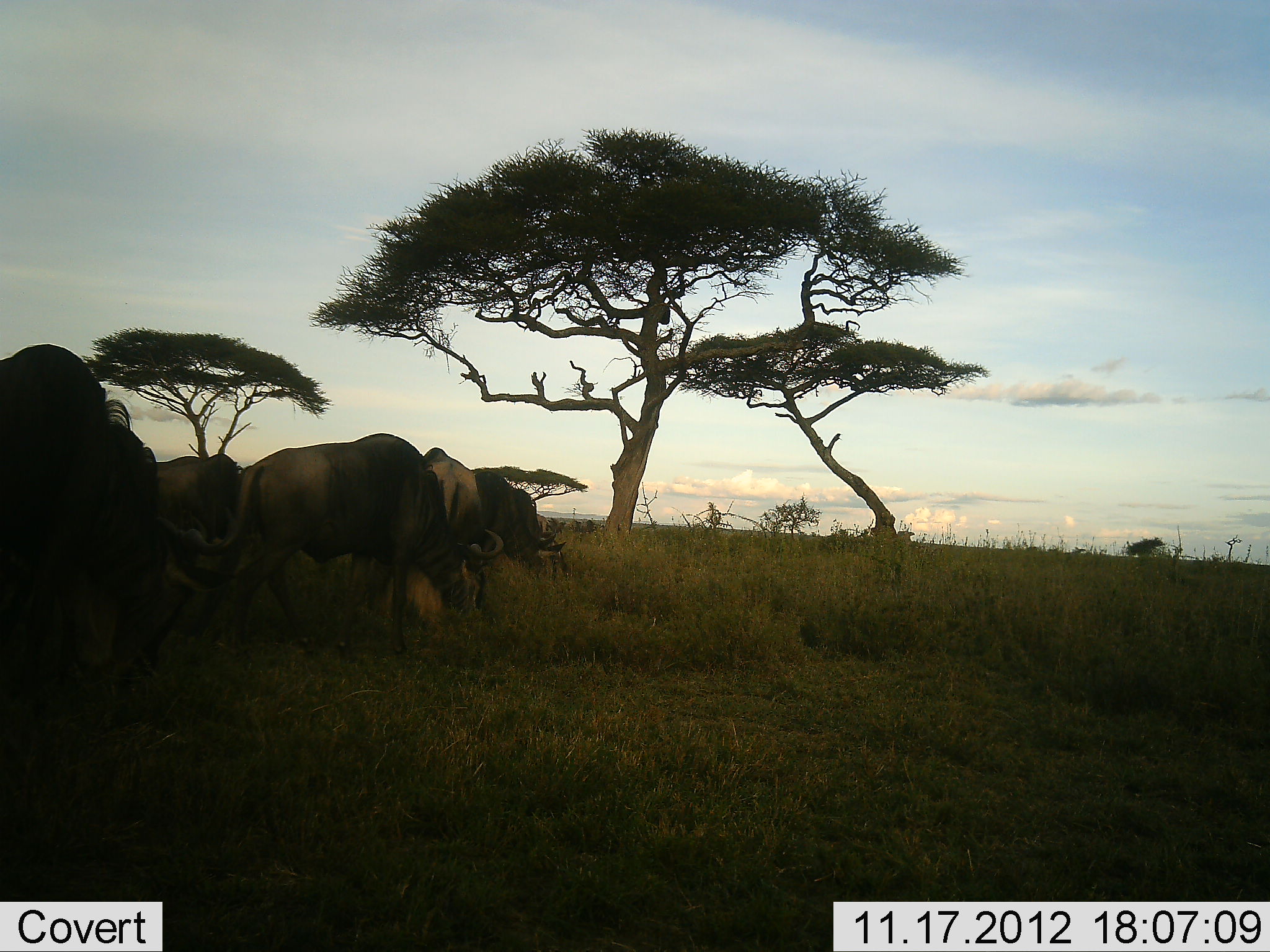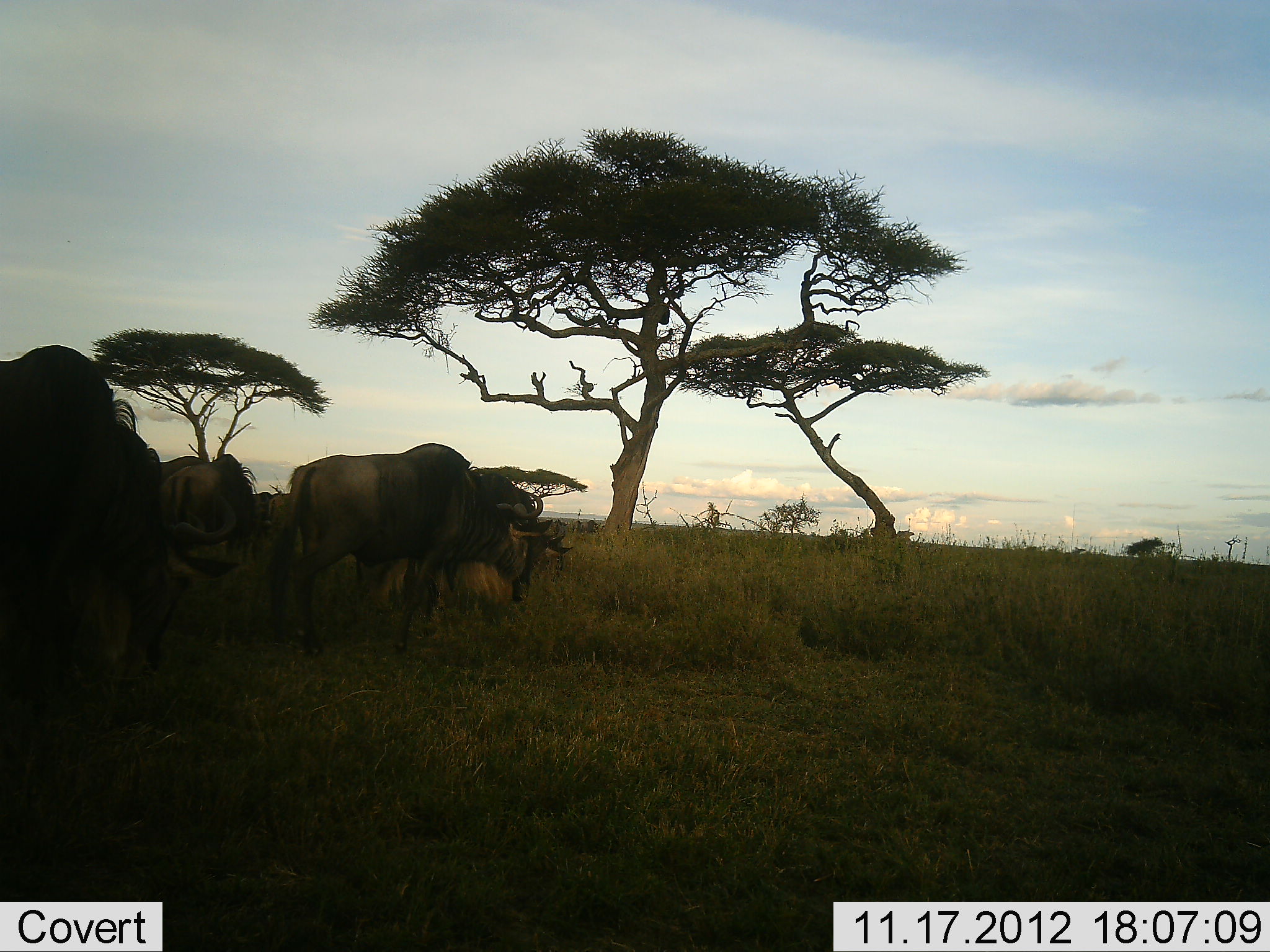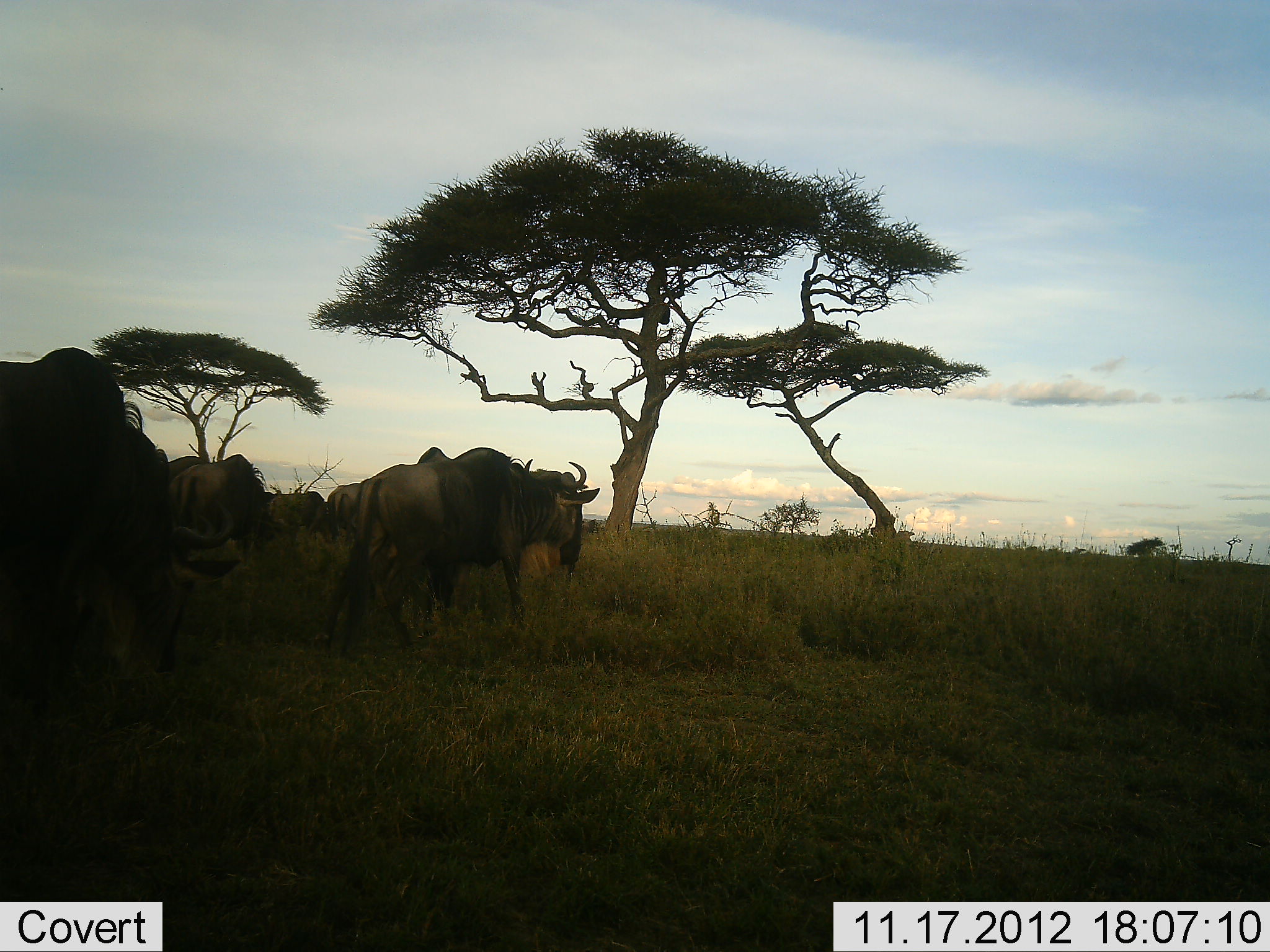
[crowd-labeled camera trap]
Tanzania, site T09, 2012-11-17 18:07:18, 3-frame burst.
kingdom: Animalia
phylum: Chordata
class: Mammalia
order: Artiodactyla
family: Bovidae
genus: Connochaetes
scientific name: Connochaetes taurinus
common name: blue wildebeest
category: wildebeest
Wildebeest (blue wildebeest) (Connochaetes taurinus), count 5. Behavior (volunteer vote fractions): standing 20%, resting 0%, moving 70%, interacting 0%. Young present (vote fraction): 0%. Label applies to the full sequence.